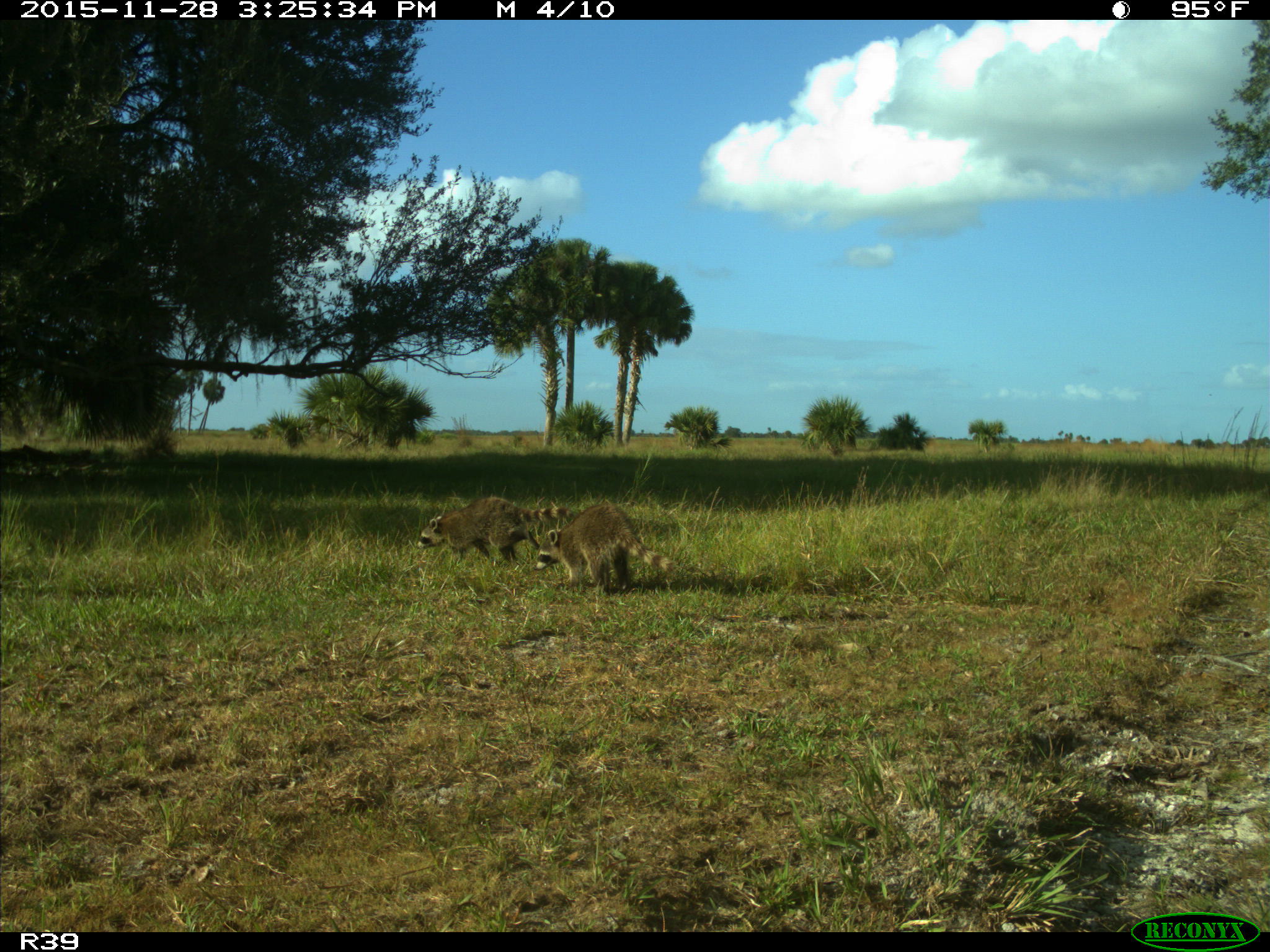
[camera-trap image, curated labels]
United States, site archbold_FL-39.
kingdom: Animalia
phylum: Chordata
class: Mammalia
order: Carnivora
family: Procyonidae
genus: Procyon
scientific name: Procyon lotor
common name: common raccoon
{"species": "Procyon lotor (common raccoon)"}